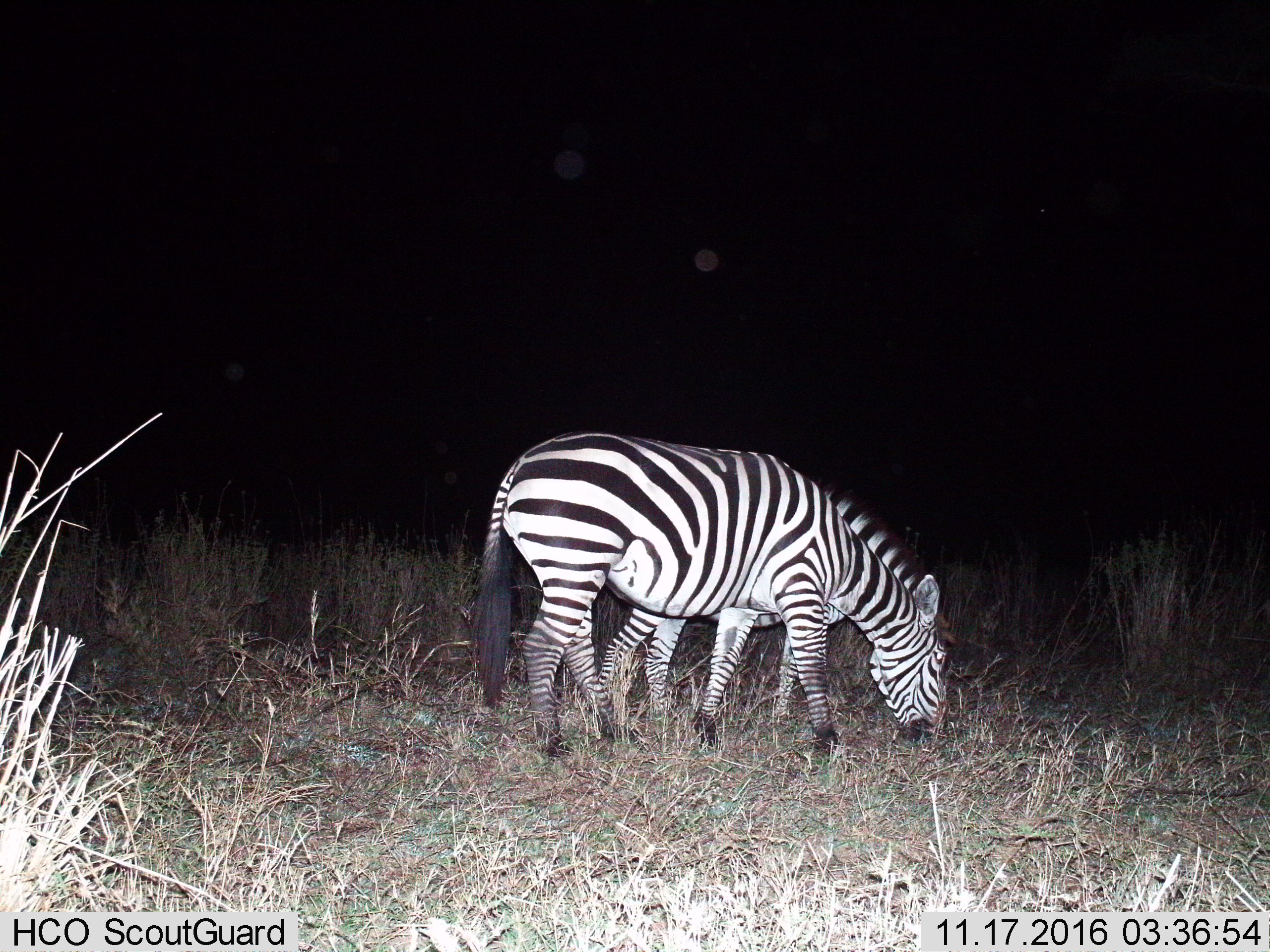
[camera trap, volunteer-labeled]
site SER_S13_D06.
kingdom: Animalia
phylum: Chordata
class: Mammalia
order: Perissodactyla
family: Equidae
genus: Equus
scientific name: Equus quagga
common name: plains zebra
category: zebraplains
Zebraplains (plains zebra) (Equus quagga), count 1. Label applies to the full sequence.